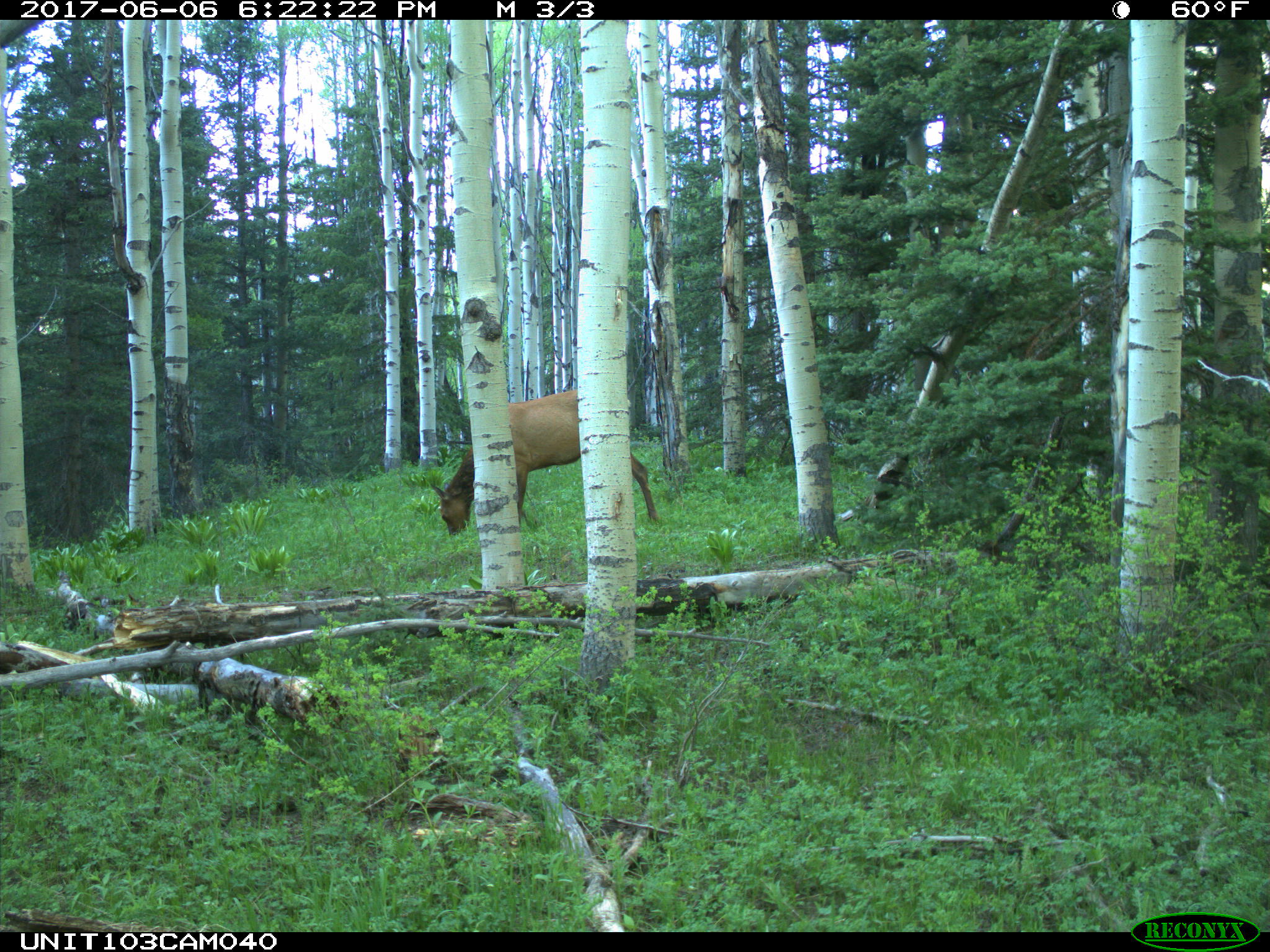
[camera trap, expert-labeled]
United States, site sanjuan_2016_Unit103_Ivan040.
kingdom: Animalia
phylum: Chordata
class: Mammalia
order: Artiodactyla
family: Cervidae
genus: Cervus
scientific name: Cervus elaphus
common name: red deer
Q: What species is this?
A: Cervus elaphus (red deer).